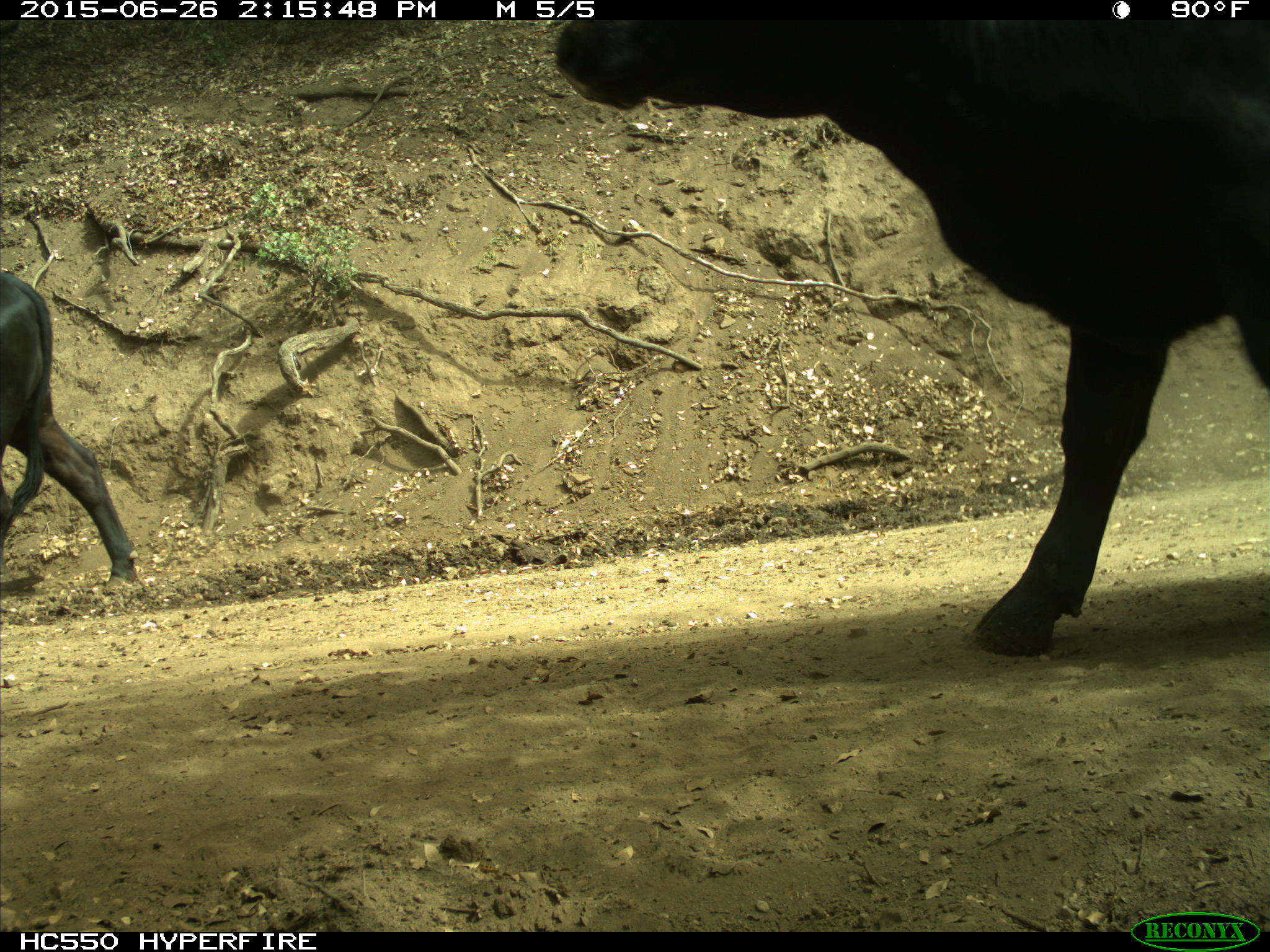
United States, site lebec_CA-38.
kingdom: Animalia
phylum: Chordata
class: Mammalia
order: Artiodactyla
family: Bovidae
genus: Bos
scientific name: Bos taurus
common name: domestic cow